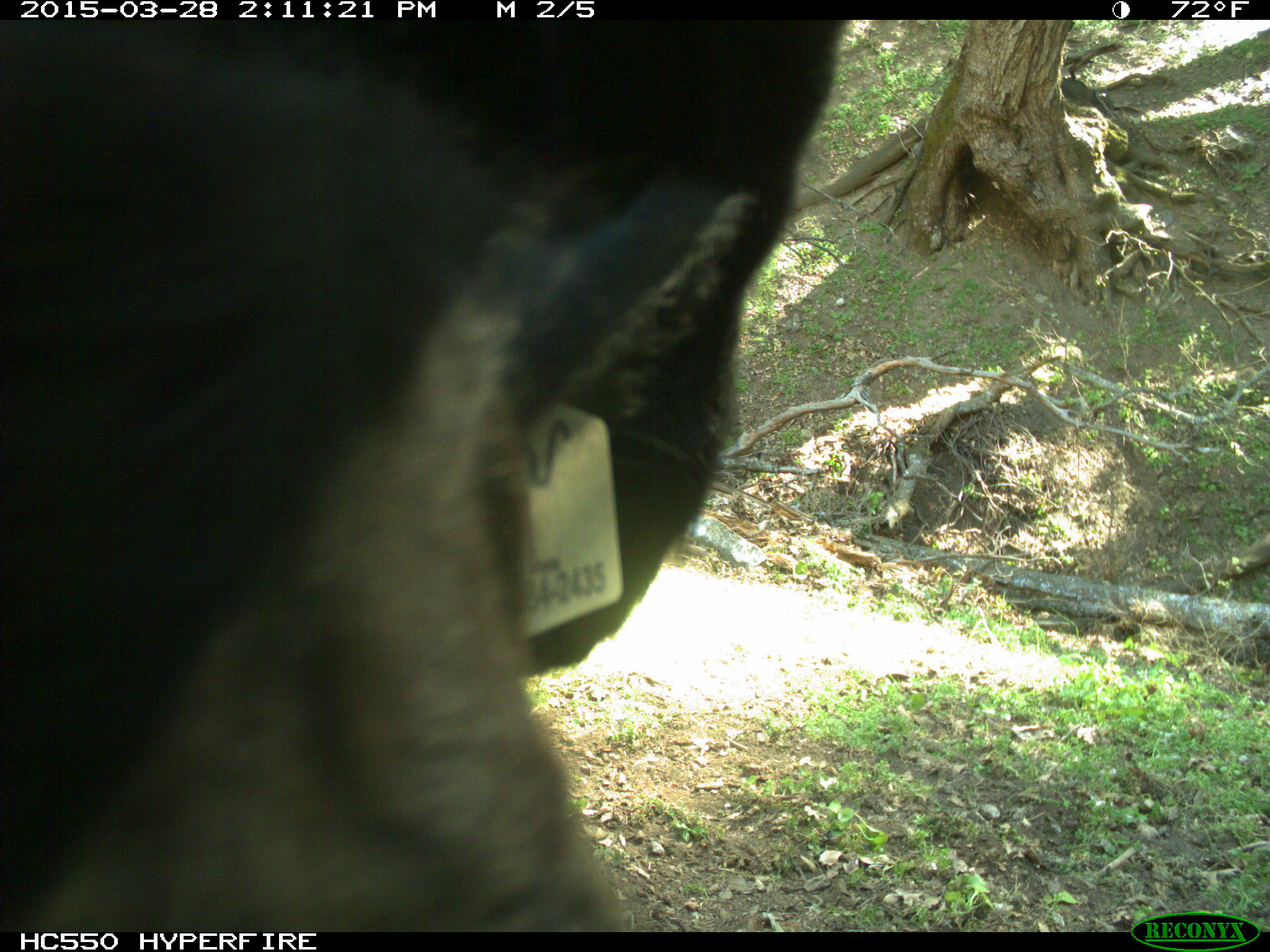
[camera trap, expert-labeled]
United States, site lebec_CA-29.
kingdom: Animalia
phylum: Chordata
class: Mammalia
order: Artiodactyla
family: Bovidae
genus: Bos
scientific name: Bos taurus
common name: domestic cow